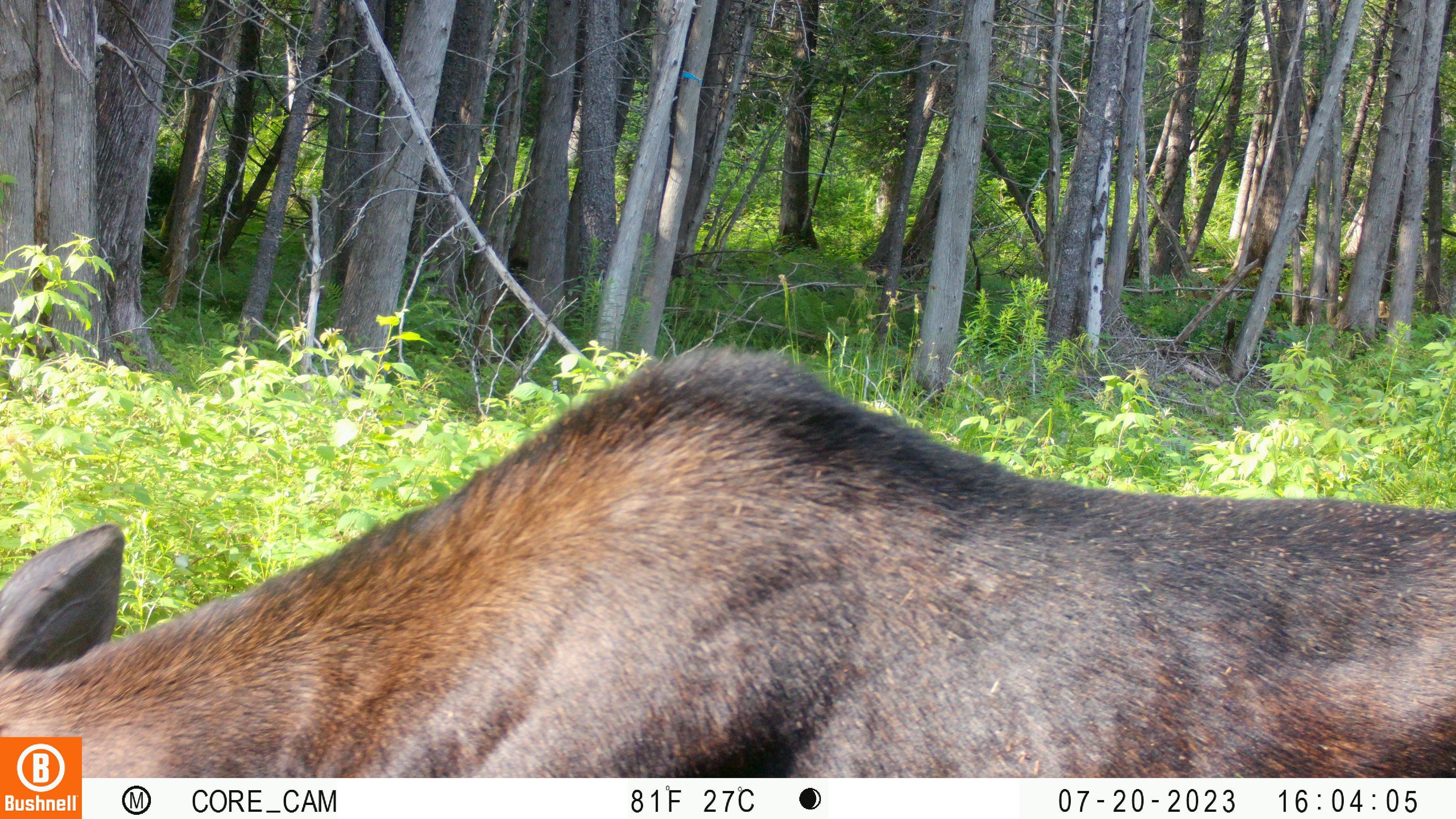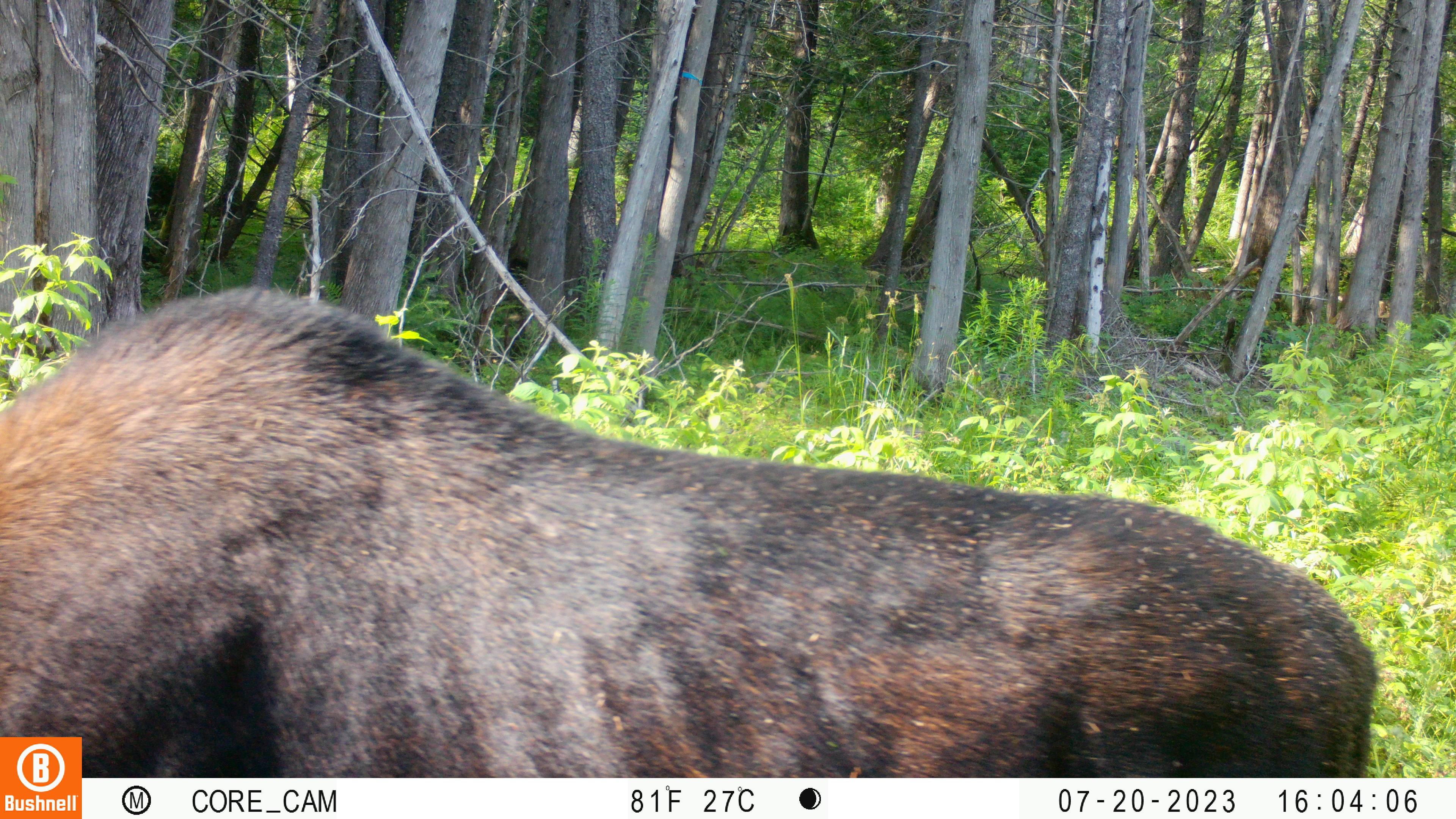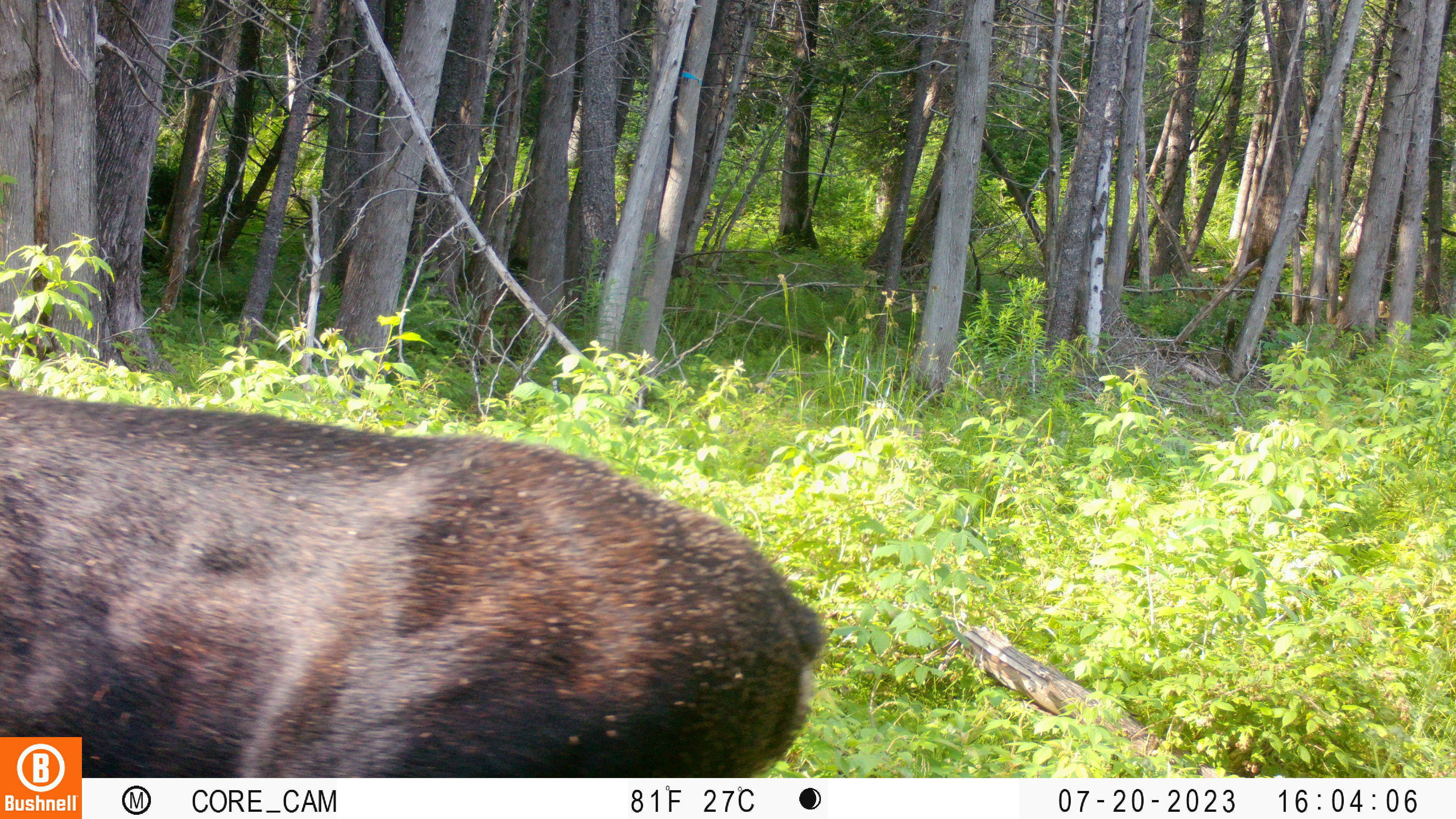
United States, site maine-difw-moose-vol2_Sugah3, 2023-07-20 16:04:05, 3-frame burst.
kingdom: Animalia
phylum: Chordata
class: Mammalia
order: Artiodactyla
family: Cervidae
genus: Alces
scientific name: Alces alces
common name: moose